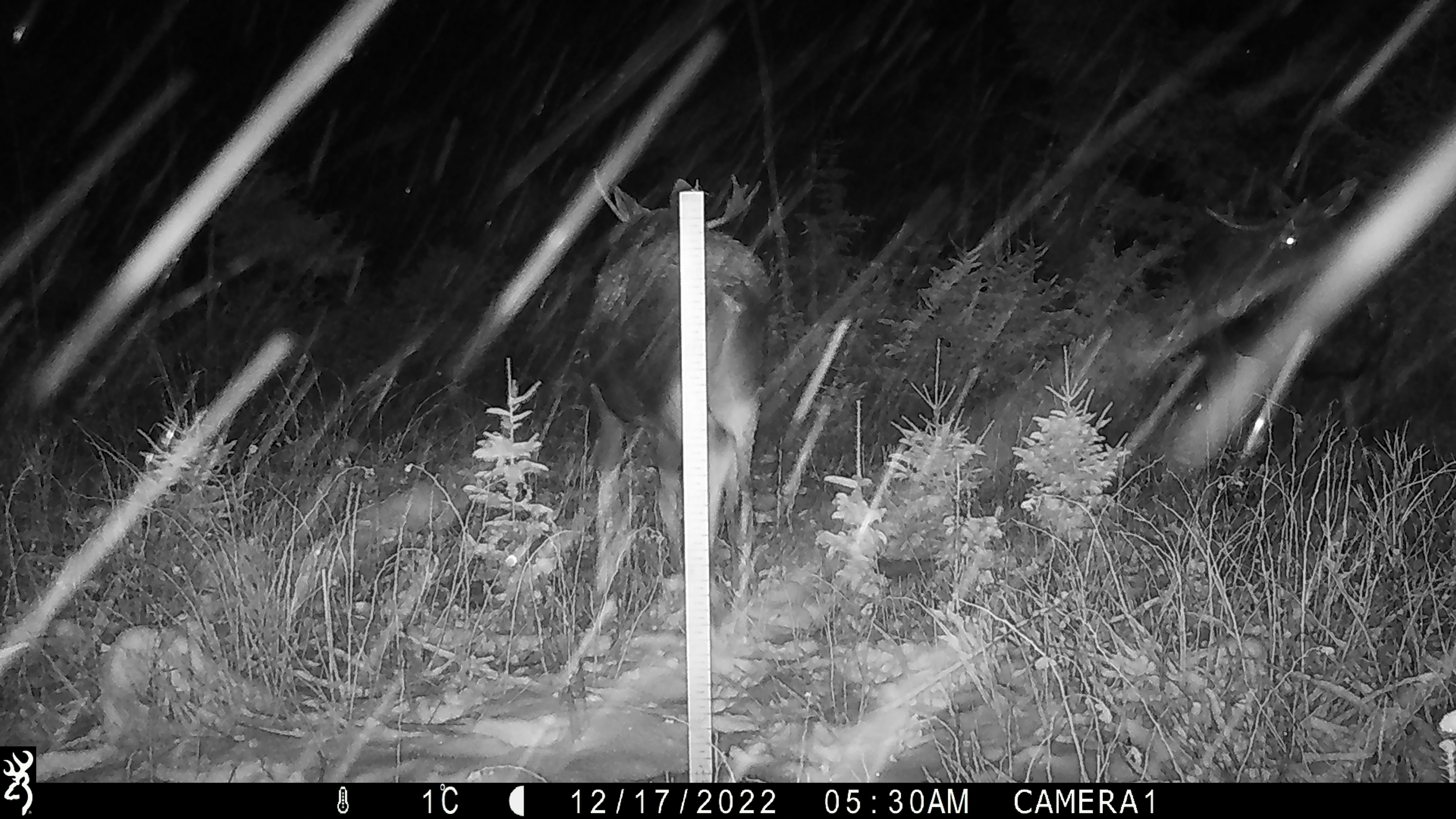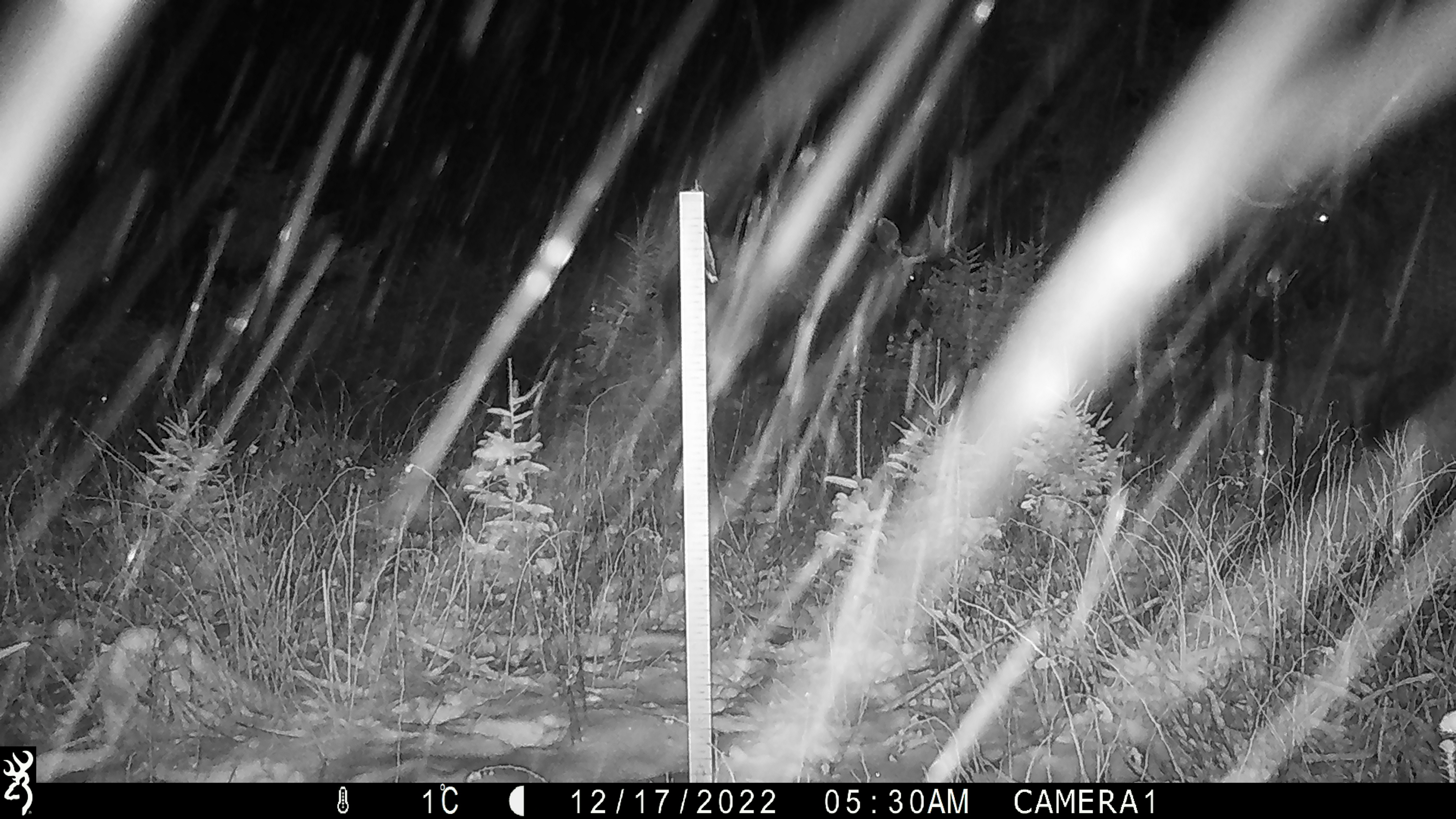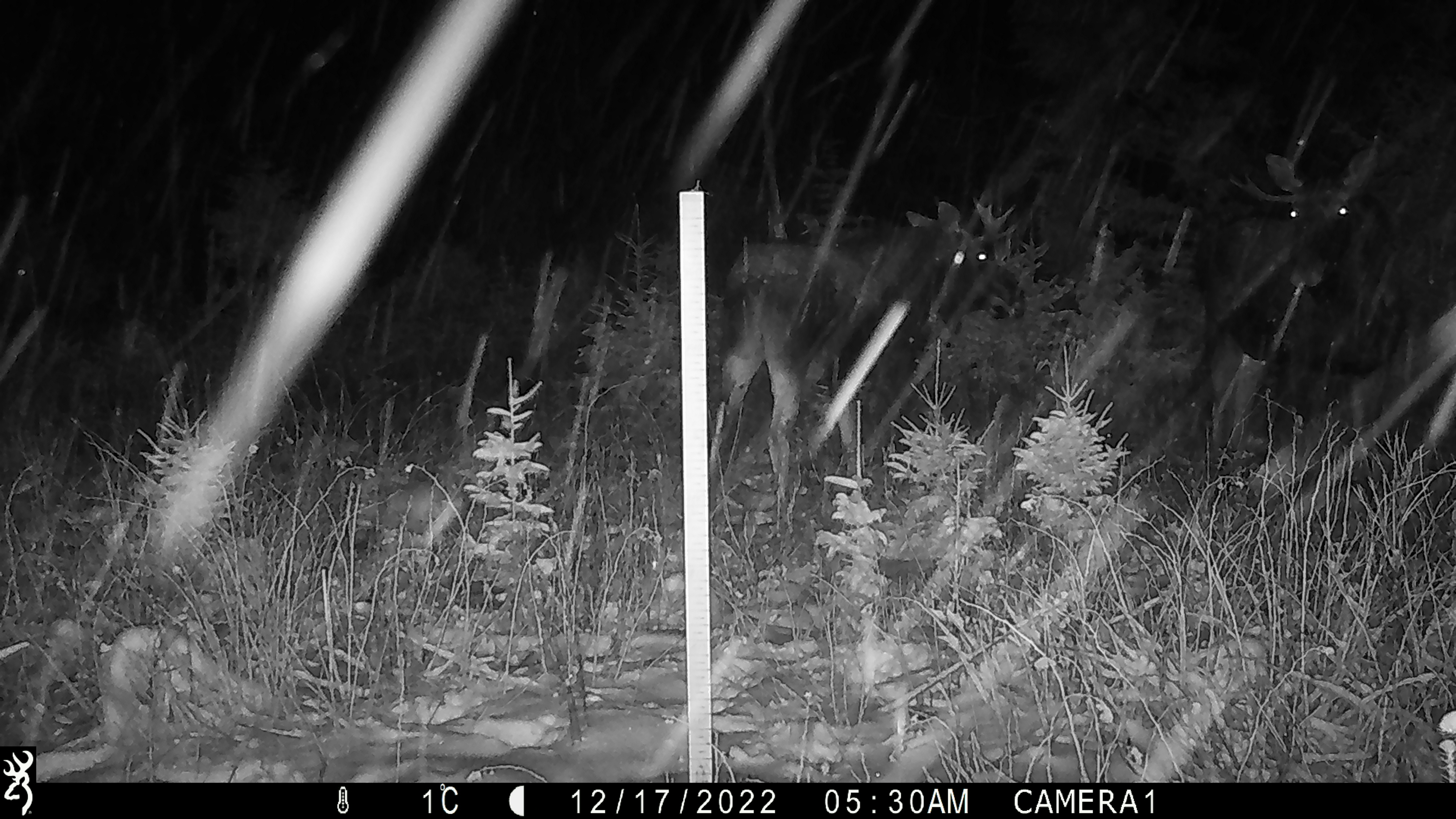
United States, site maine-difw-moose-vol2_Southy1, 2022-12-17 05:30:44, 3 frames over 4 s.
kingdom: Animalia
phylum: Chordata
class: Mammalia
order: Artiodactyla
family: Cervidae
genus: Alces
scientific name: Alces alces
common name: moose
Moose (Alces alces).